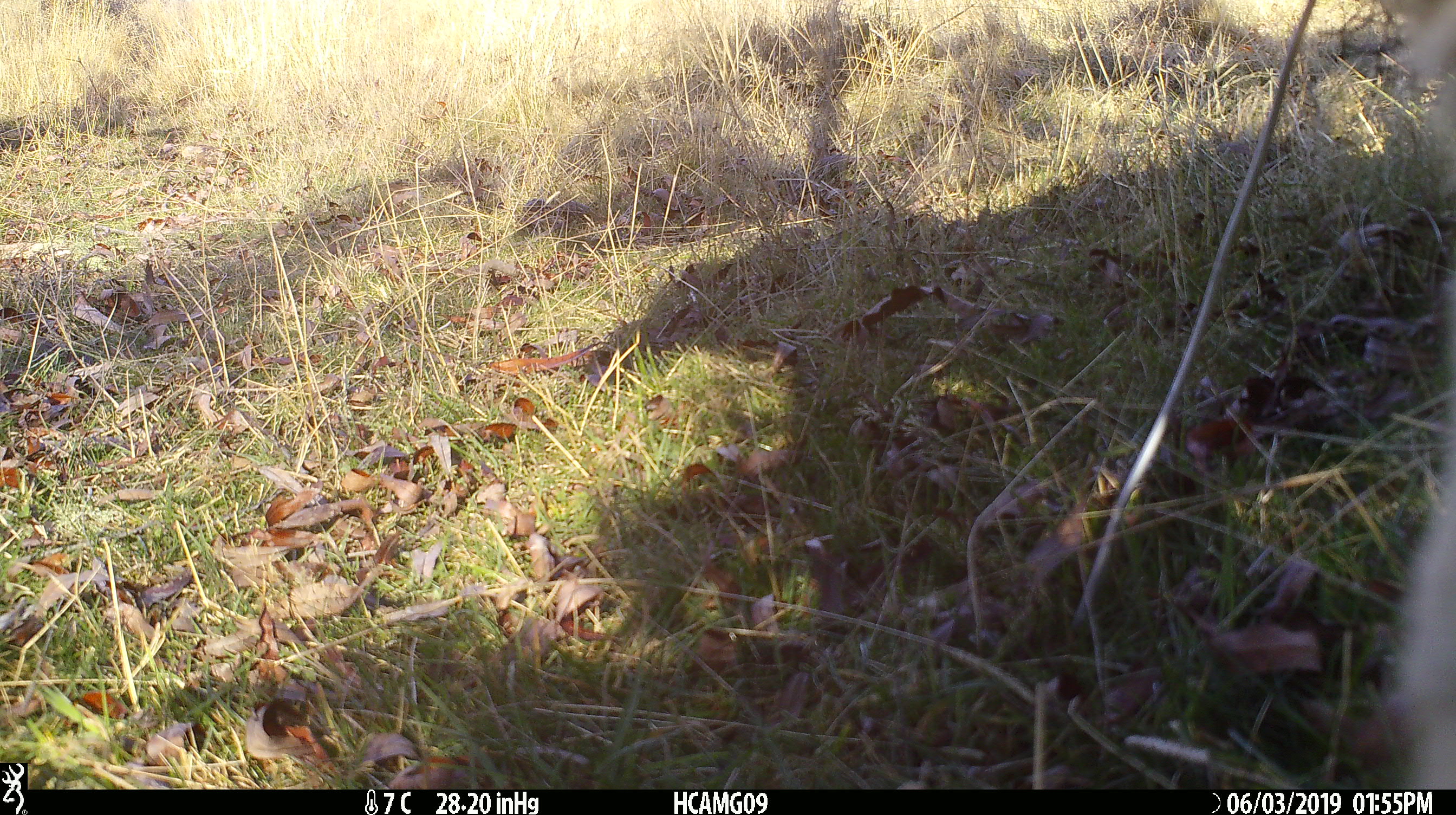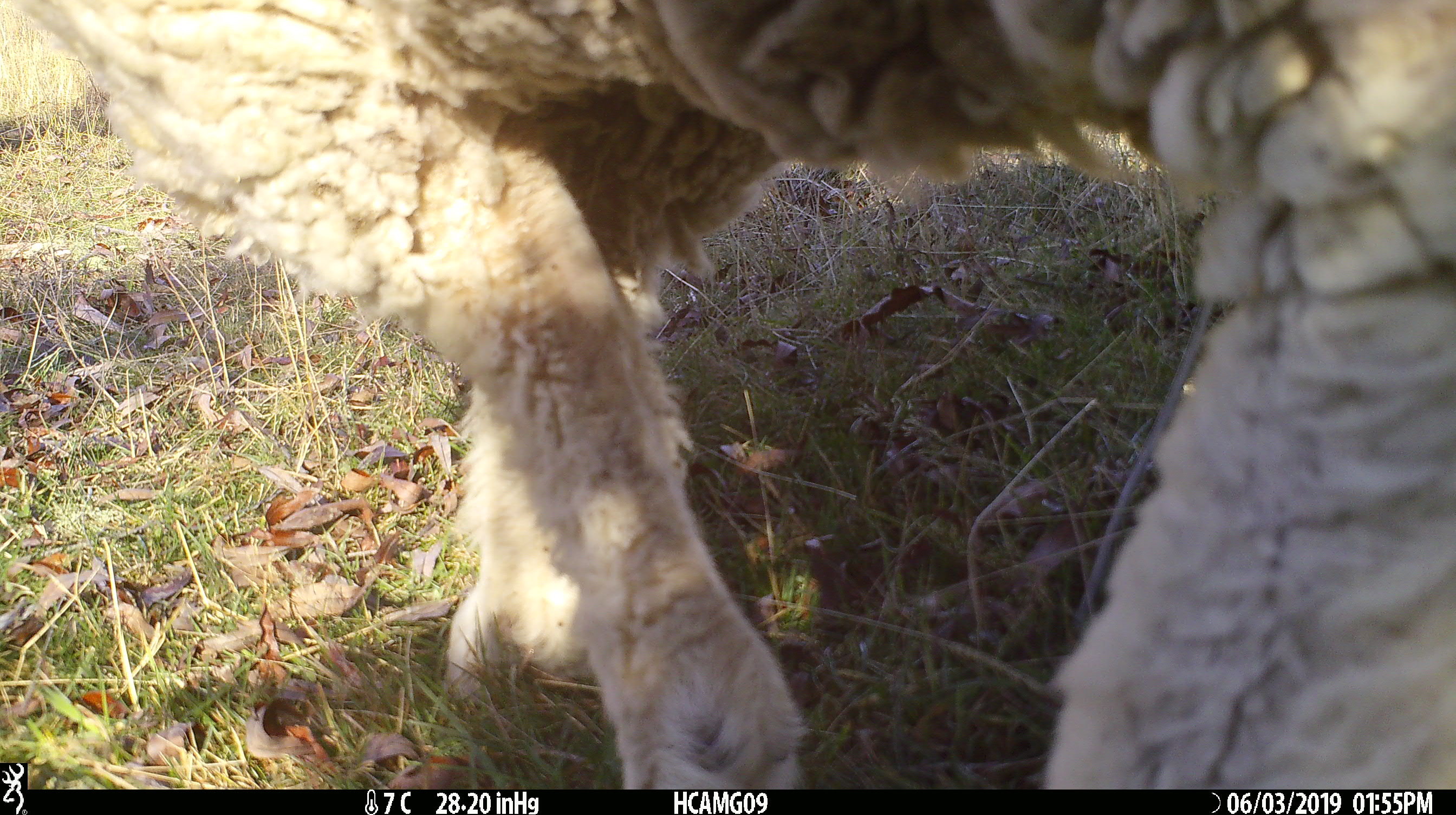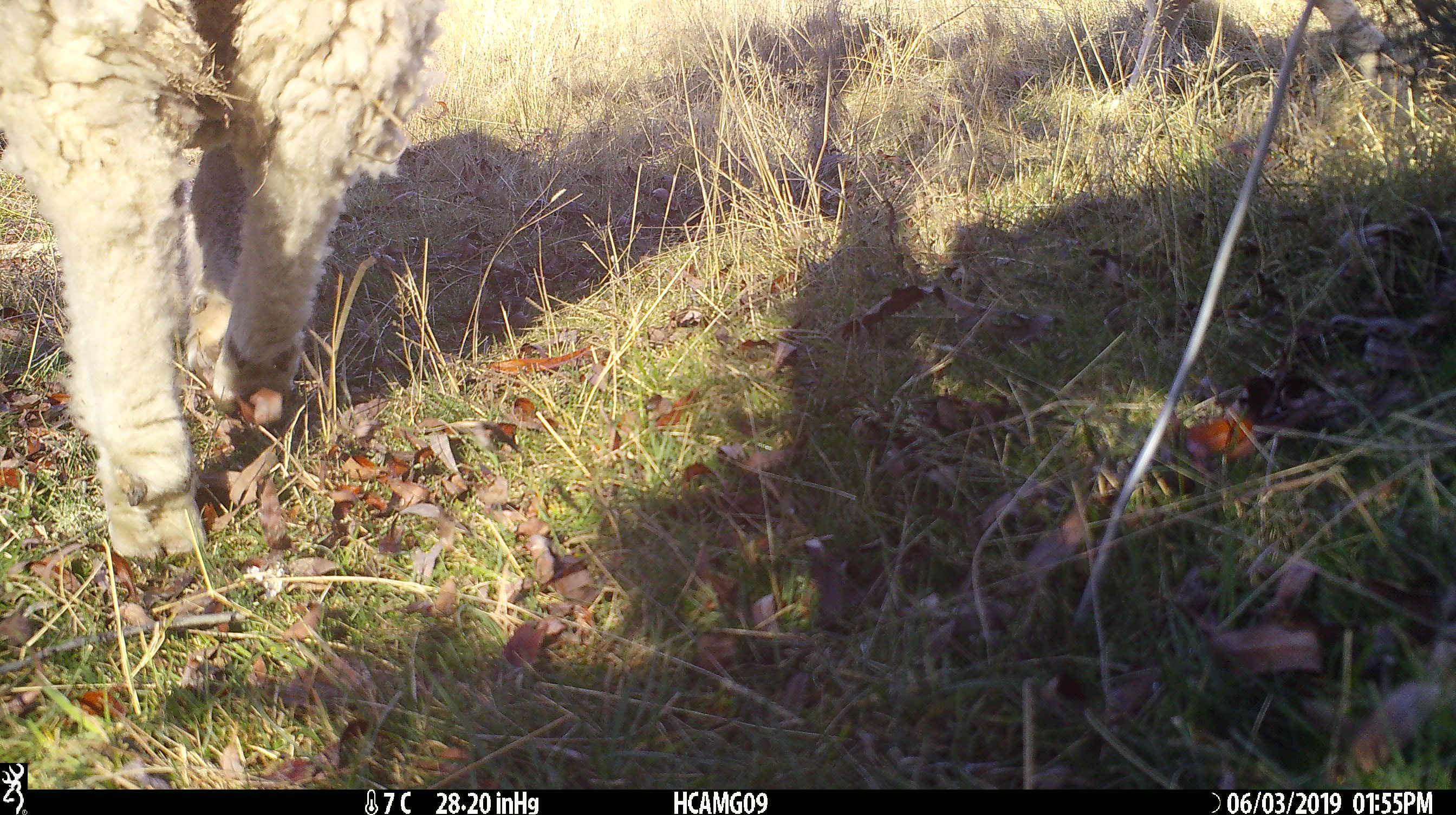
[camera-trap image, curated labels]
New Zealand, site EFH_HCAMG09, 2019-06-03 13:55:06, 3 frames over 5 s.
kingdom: Animalia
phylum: Chordata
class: Mammalia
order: Artiodactyla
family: Bovidae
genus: Ovis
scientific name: Ovis aries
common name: domestic sheep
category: sheep